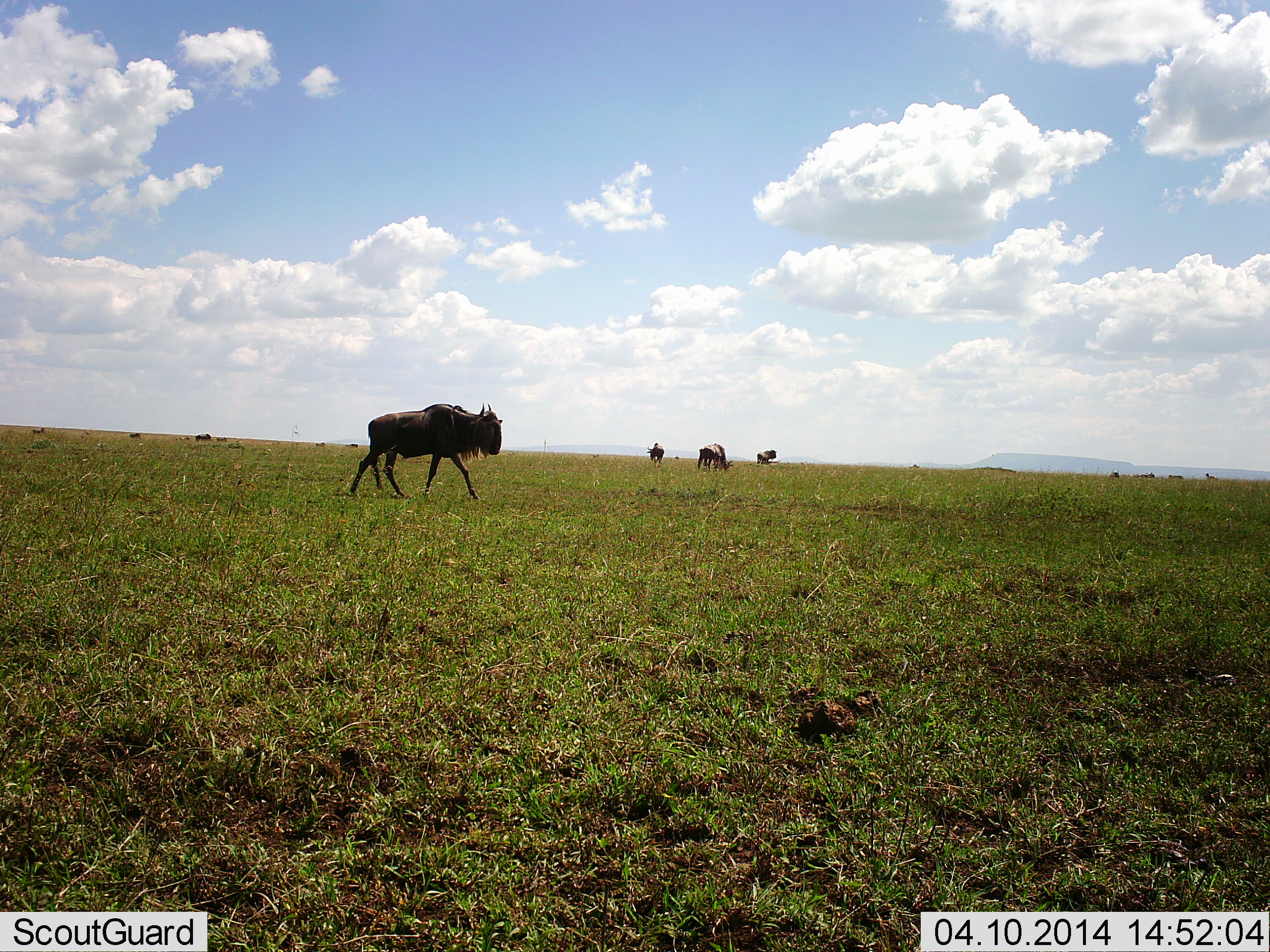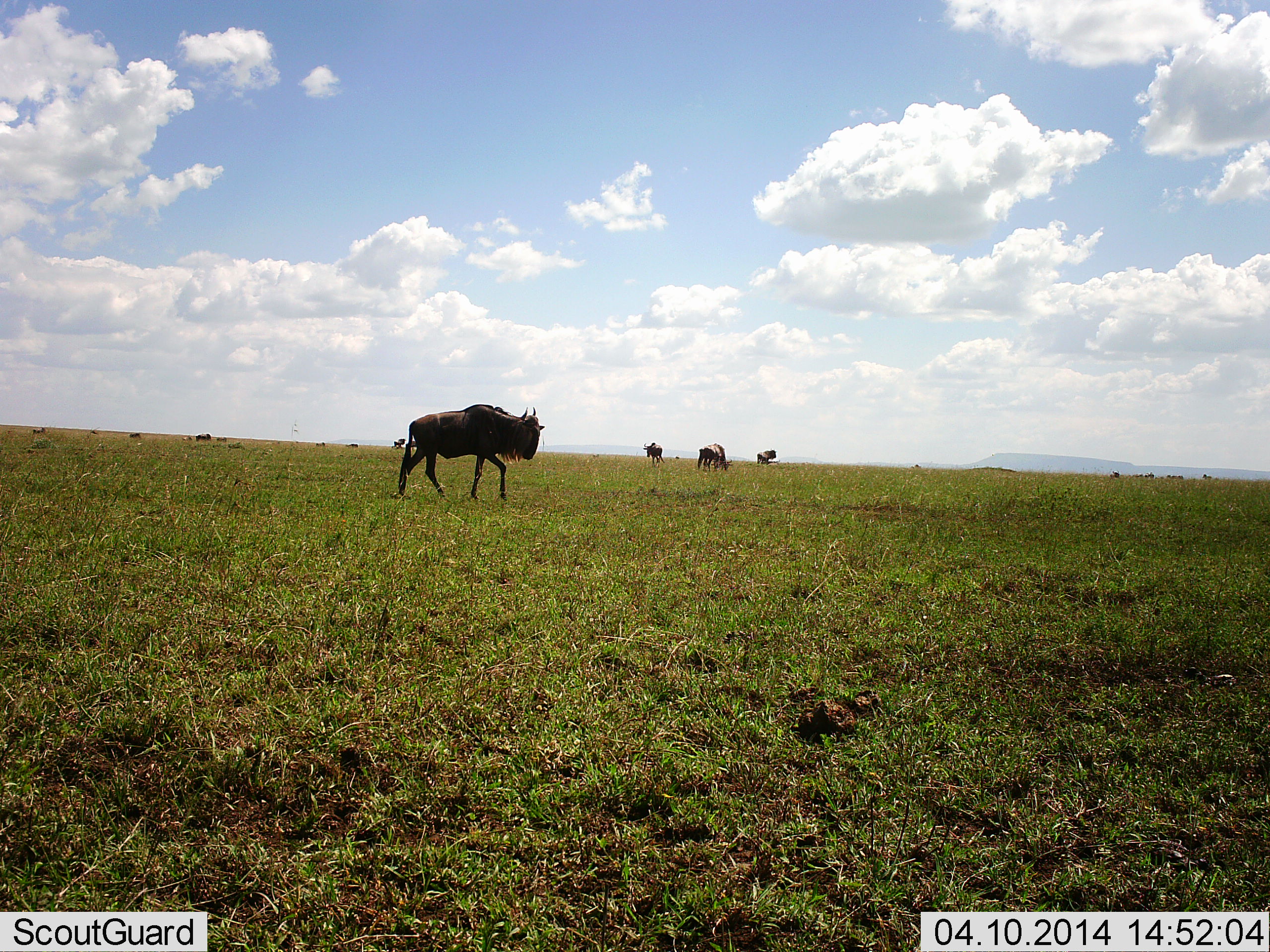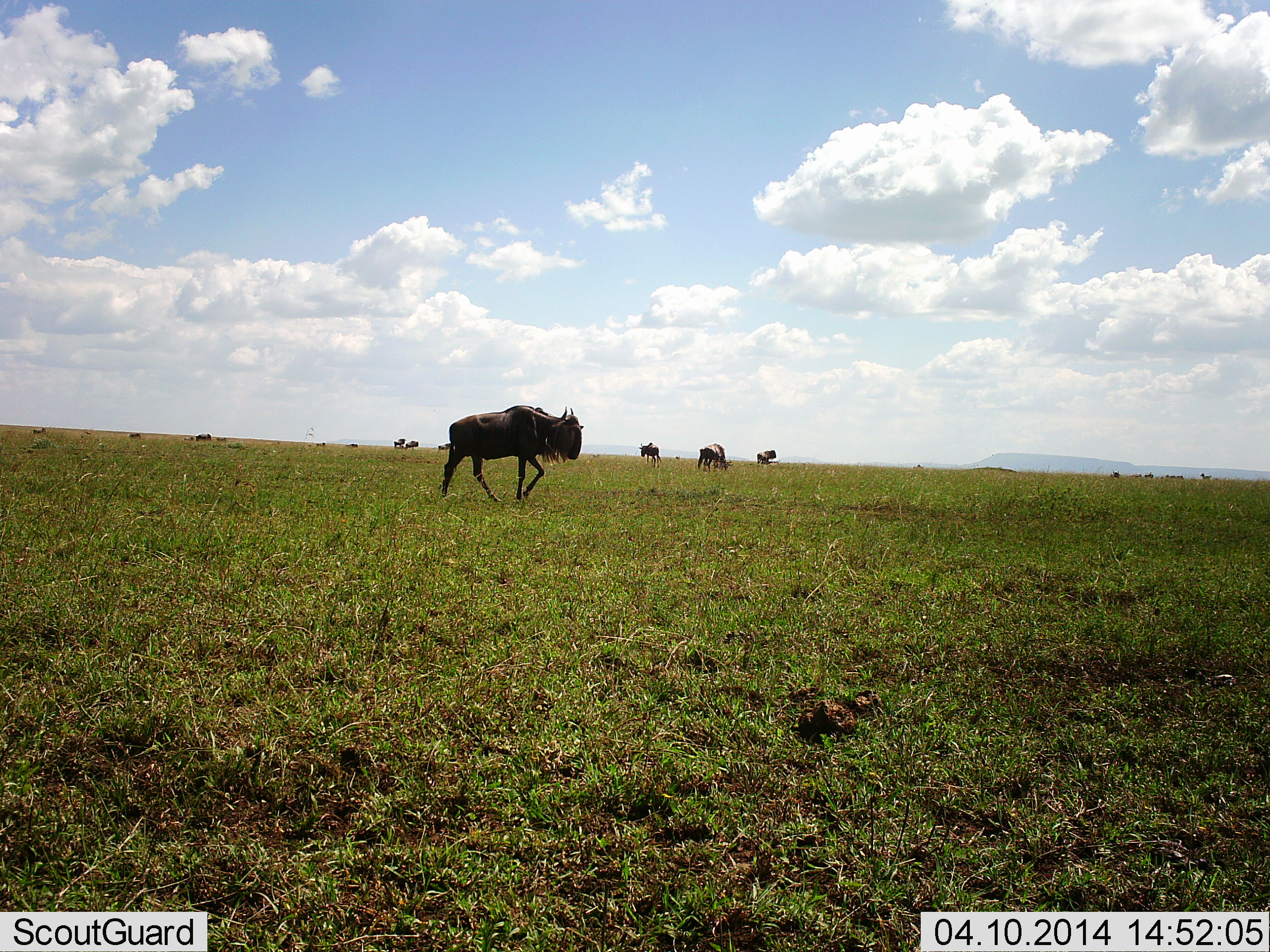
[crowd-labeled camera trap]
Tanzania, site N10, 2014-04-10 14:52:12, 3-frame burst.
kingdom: Animalia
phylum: Chordata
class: Mammalia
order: Artiodactyla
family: Bovidae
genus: Connochaetes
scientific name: Connochaetes taurinus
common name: blue wildebeest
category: wildebeest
Wildebeest (blue wildebeest) (Connochaetes taurinus), count 10. Behavior (volunteer vote fractions): standing 50%, resting 0%, moving 90%, interacting 0%. Young present (vote fraction): 0%. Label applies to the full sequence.